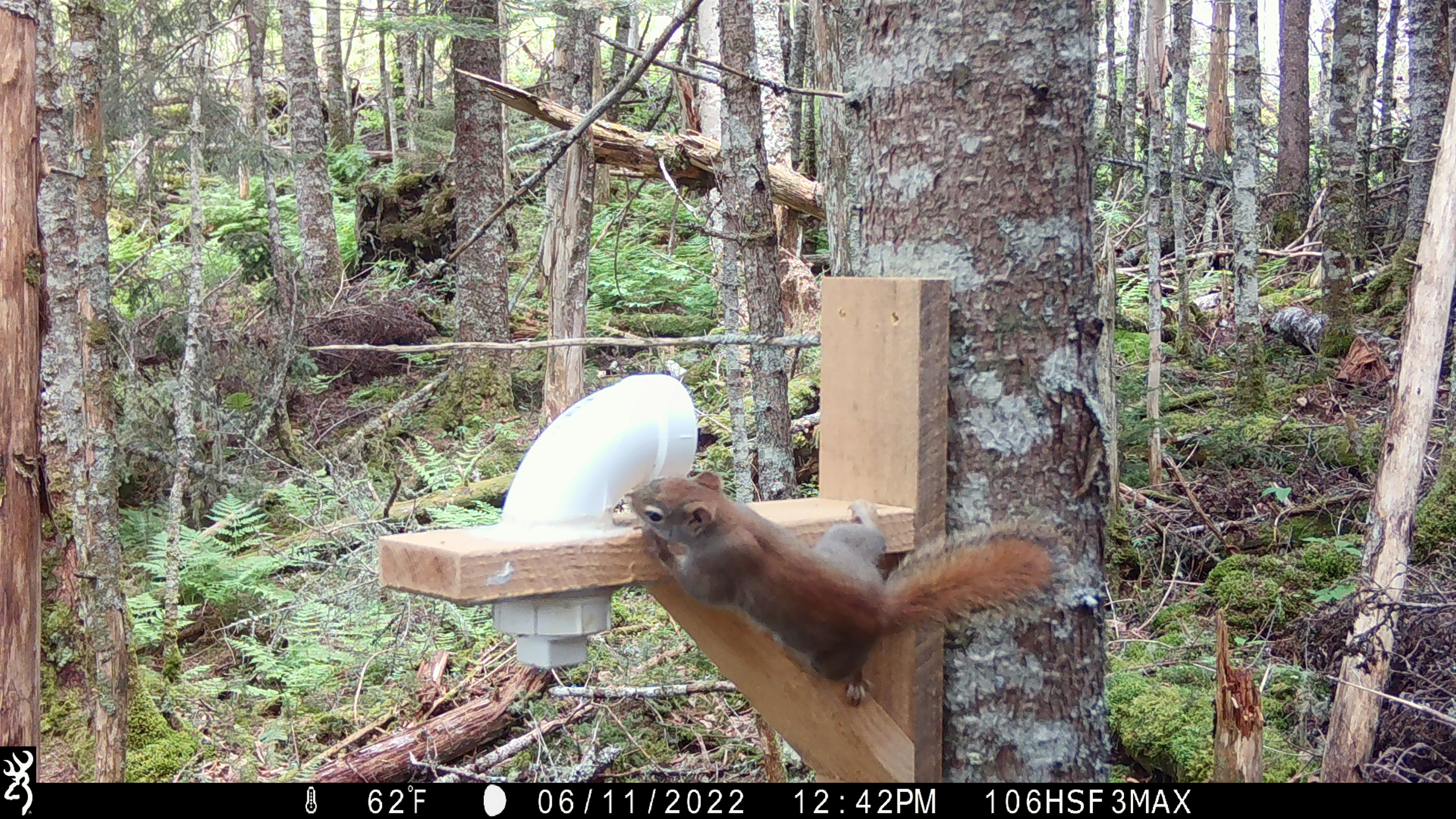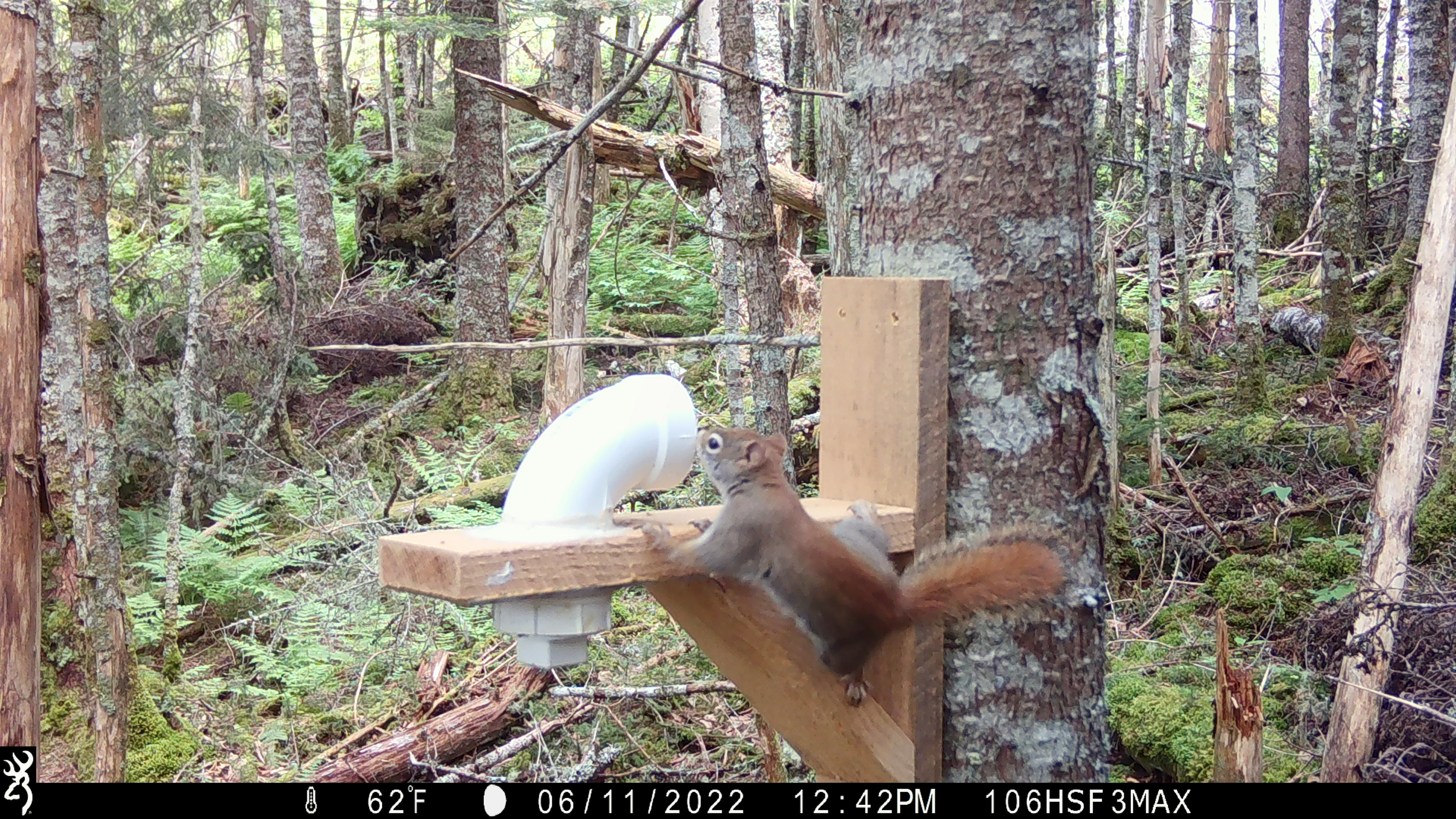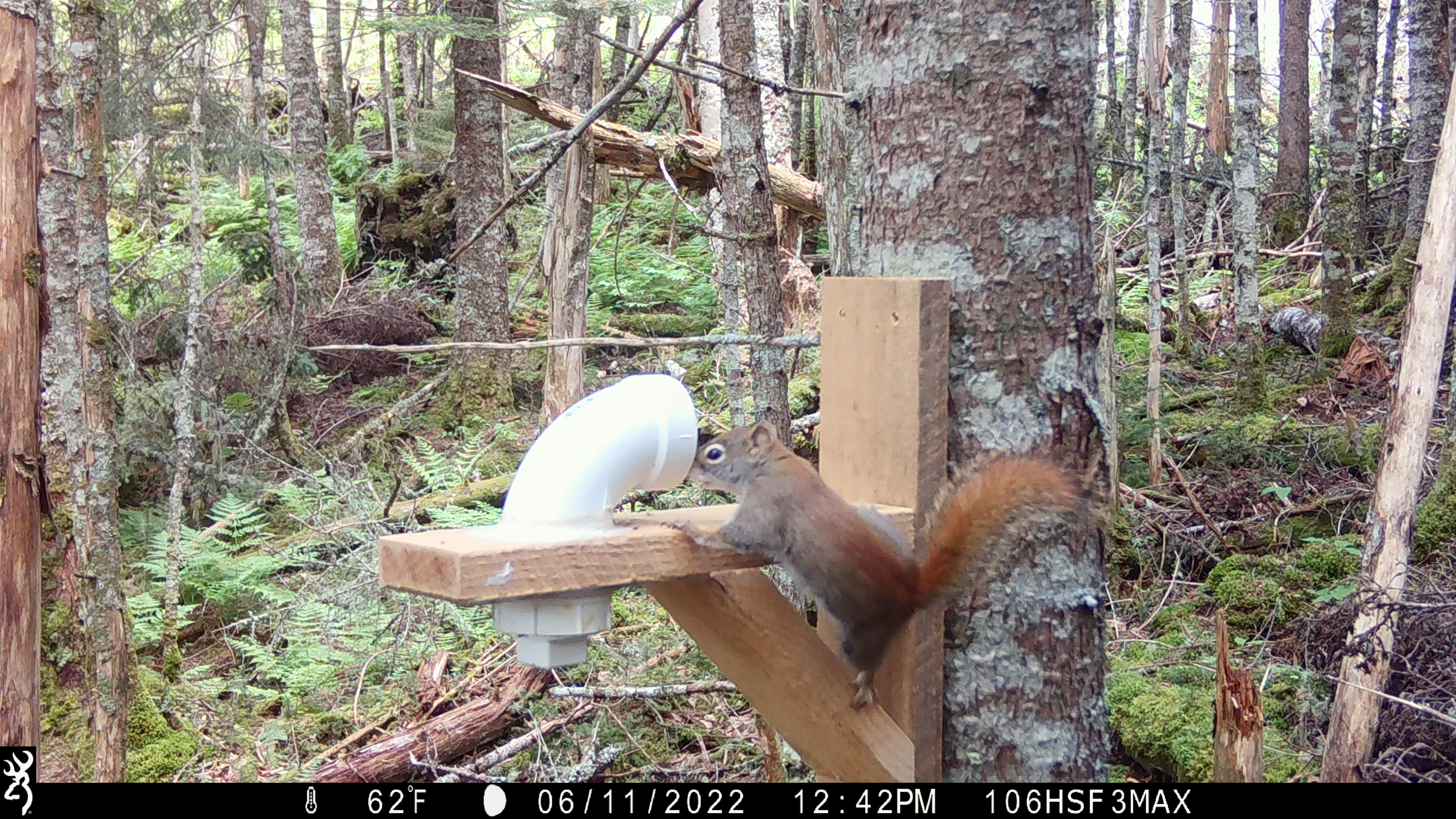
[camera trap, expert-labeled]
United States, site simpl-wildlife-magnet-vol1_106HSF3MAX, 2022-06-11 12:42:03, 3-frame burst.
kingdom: Animalia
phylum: Chordata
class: Mammalia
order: Rodentia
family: Sciuridae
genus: Tamiasciurus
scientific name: Tamiasciurus hudsonicus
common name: red squirrel